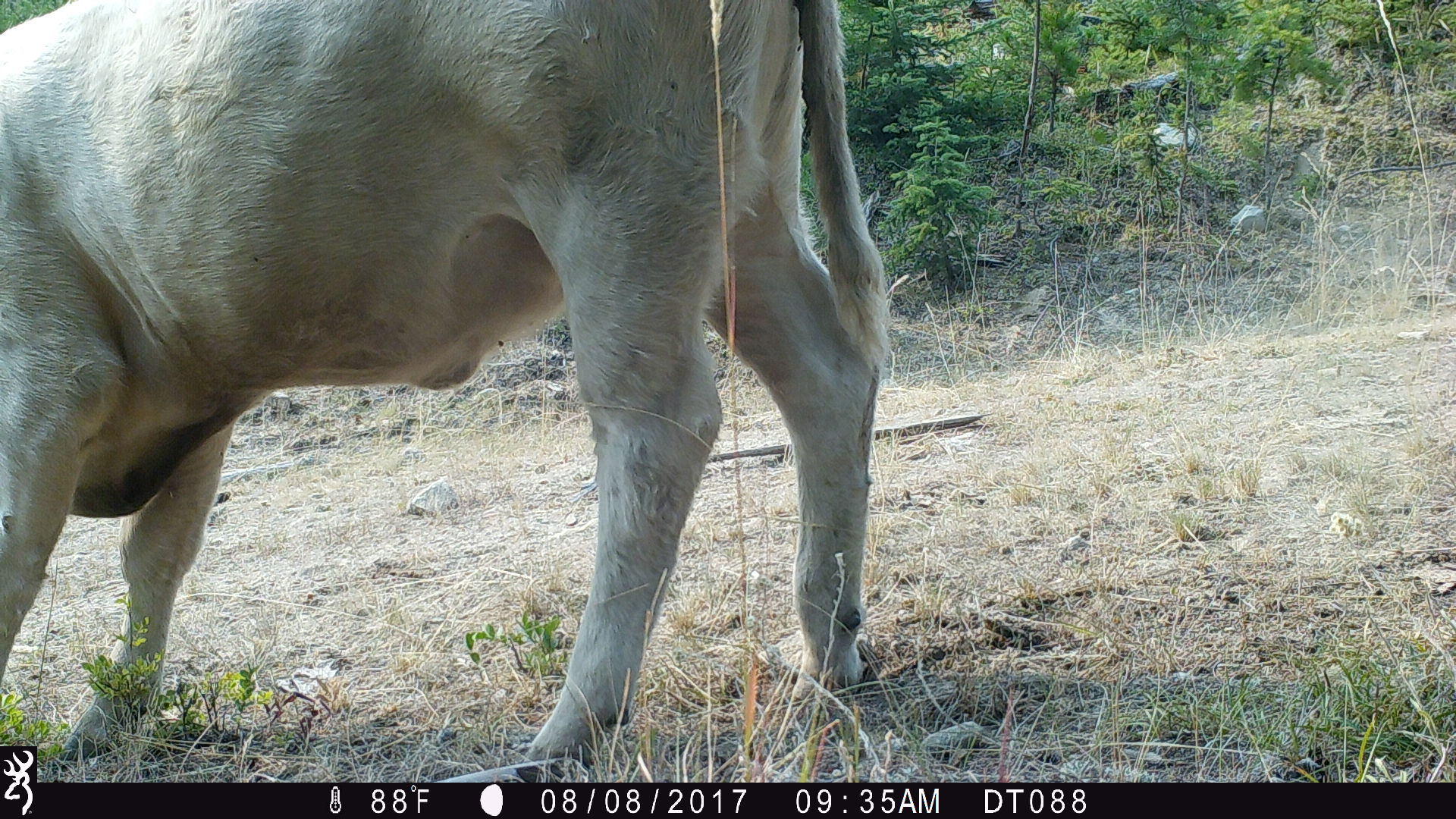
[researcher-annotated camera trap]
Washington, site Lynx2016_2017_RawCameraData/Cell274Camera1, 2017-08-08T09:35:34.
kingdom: Animalia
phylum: Chordata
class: Mammalia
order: Artiodactyla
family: Bovidae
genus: Bos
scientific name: Bos taurus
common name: domestic cattle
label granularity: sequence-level